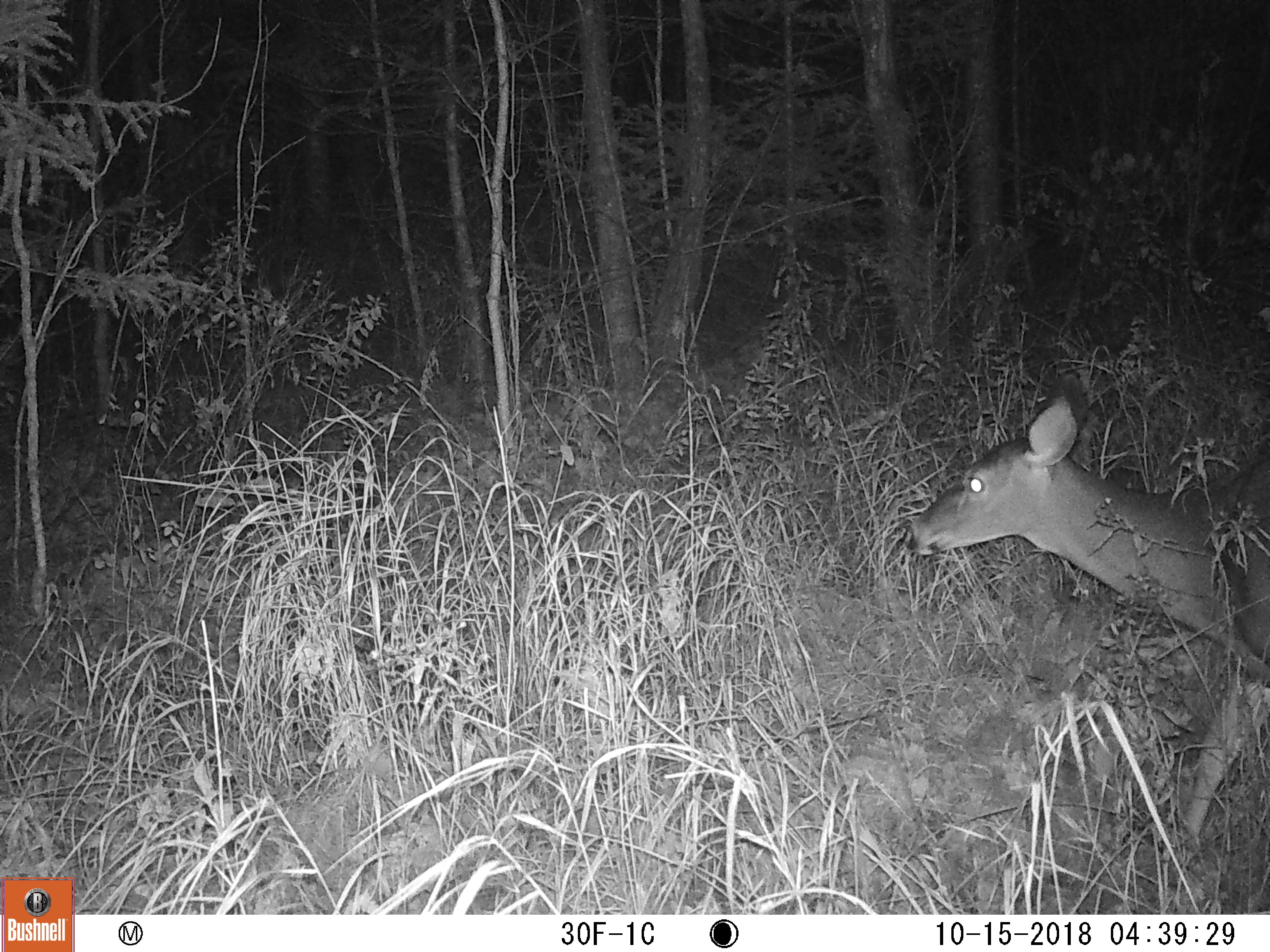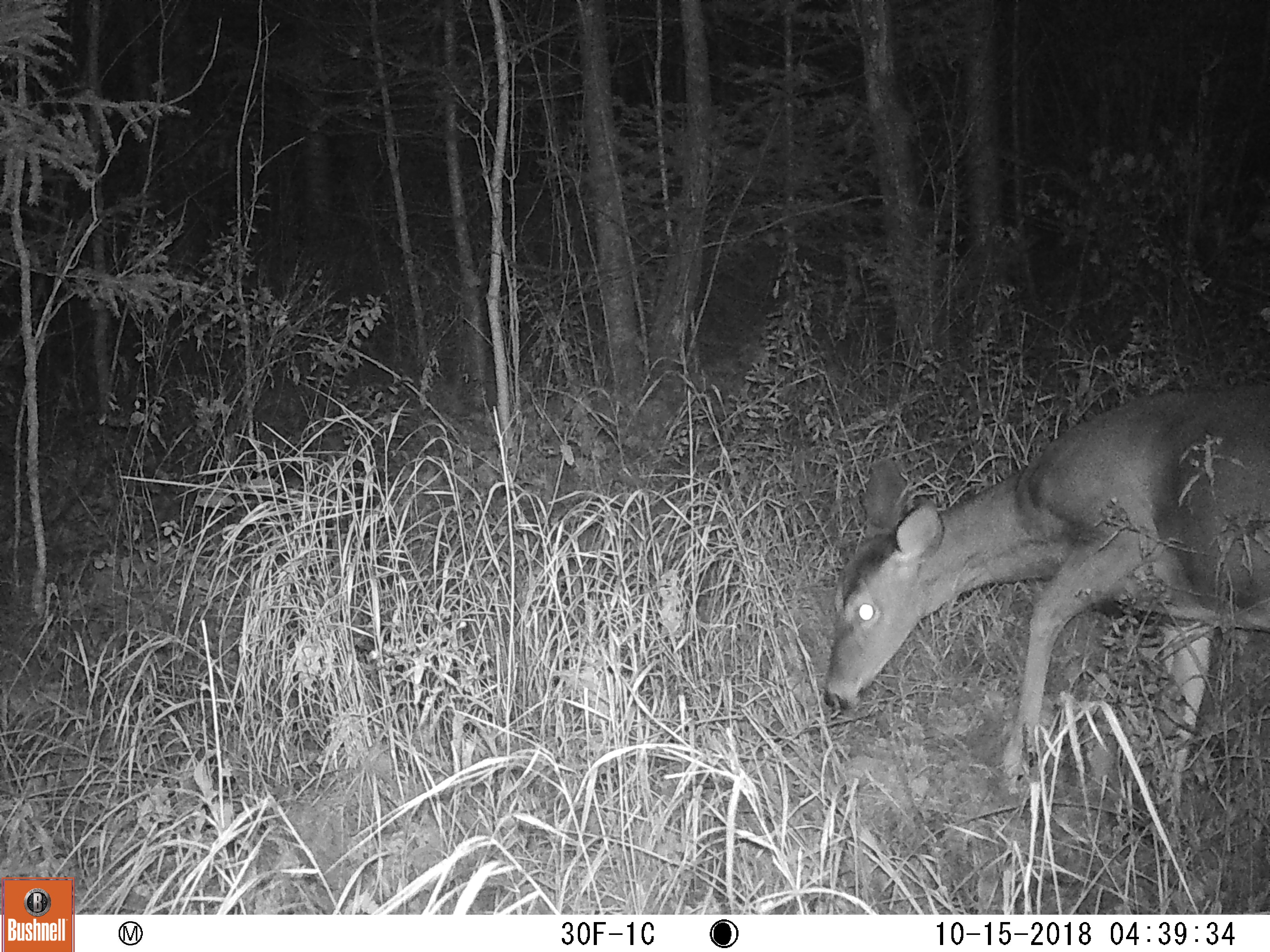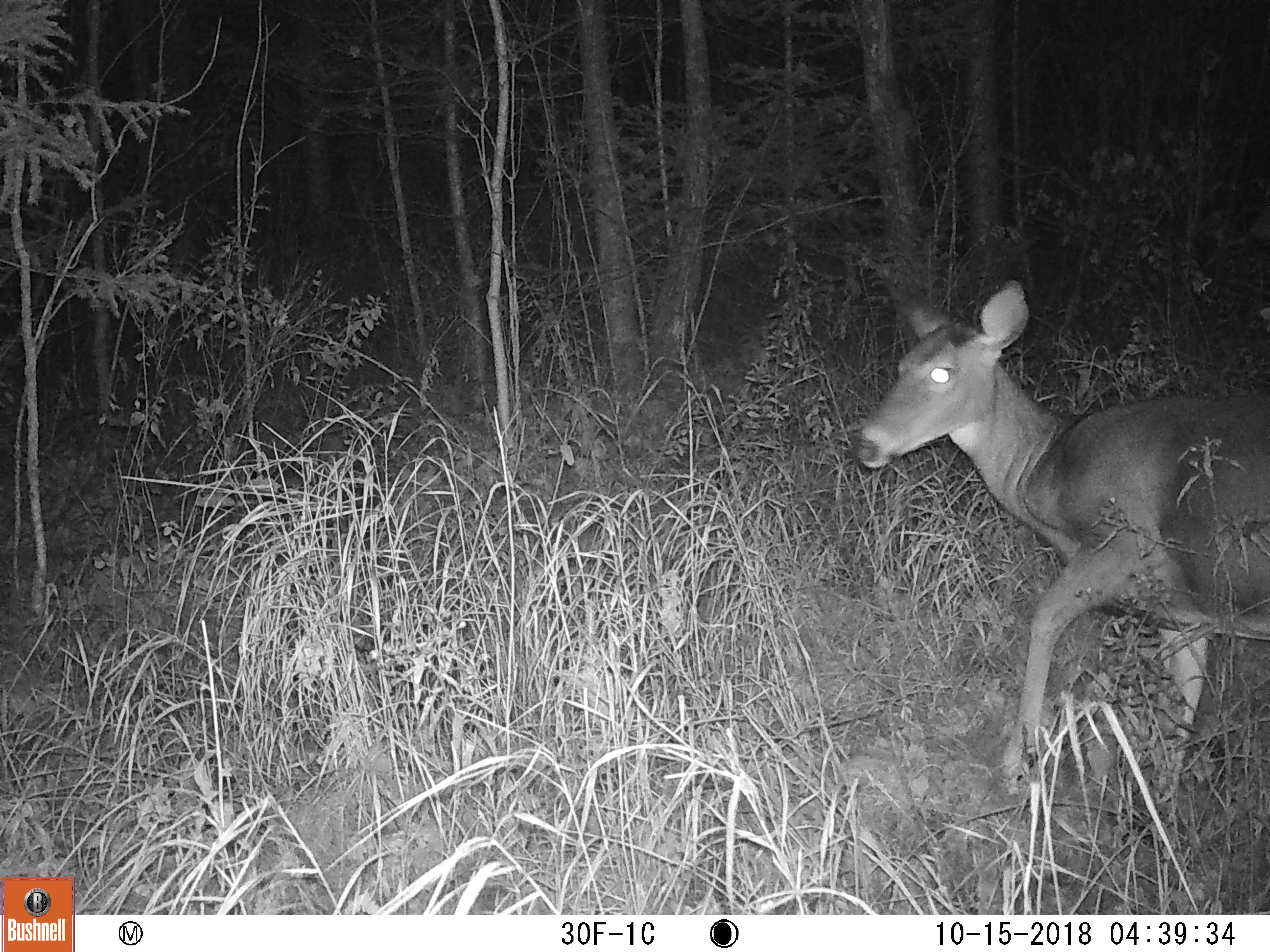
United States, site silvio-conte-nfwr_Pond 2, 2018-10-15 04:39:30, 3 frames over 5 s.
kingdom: Animalia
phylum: Chordata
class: Mammalia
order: Artiodactyla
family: Cervidae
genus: Odocoileus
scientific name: Odocoileus virginianus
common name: white-tailed deer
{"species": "white-tailed deer (Odocoileus virginianus)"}